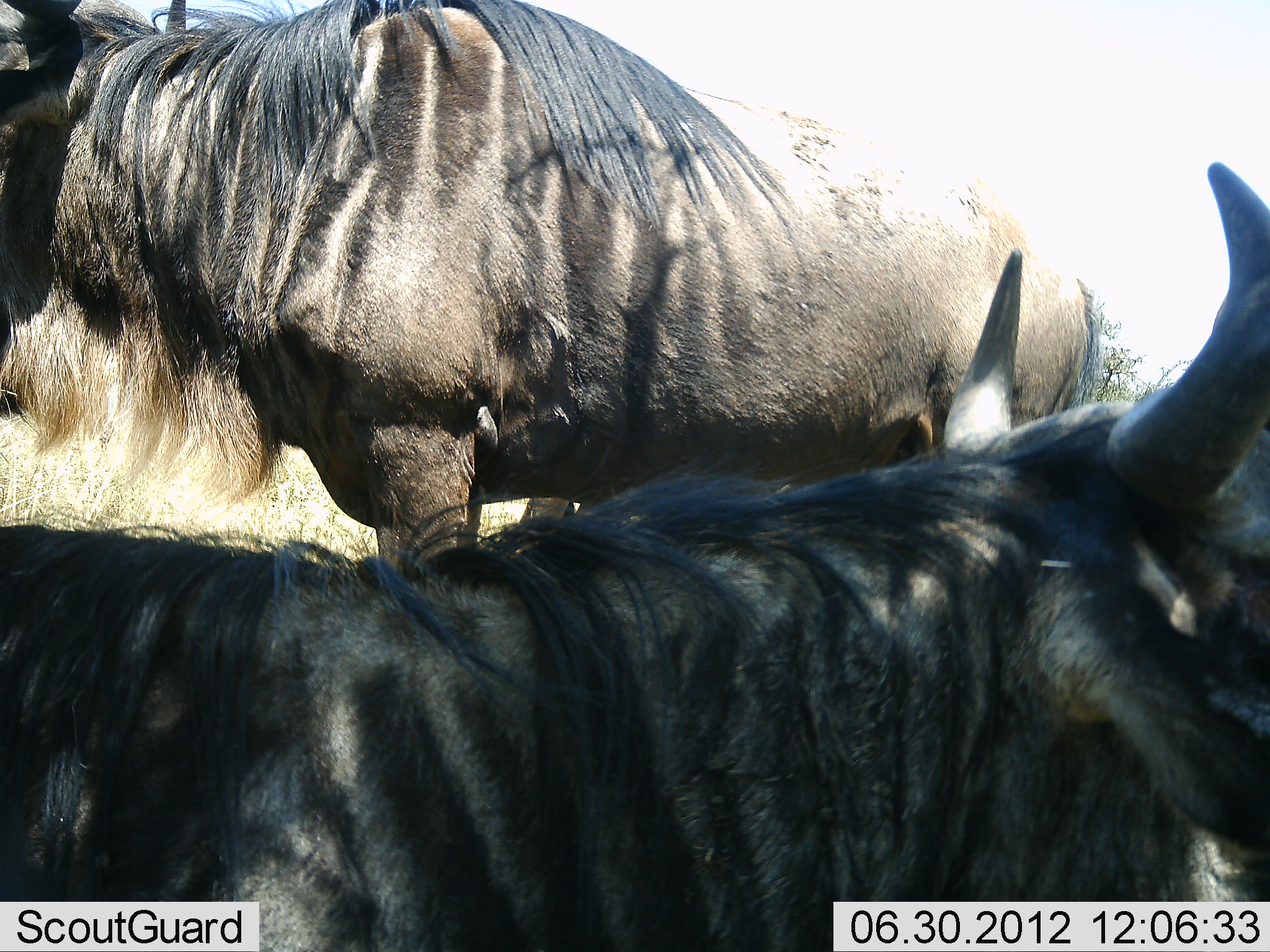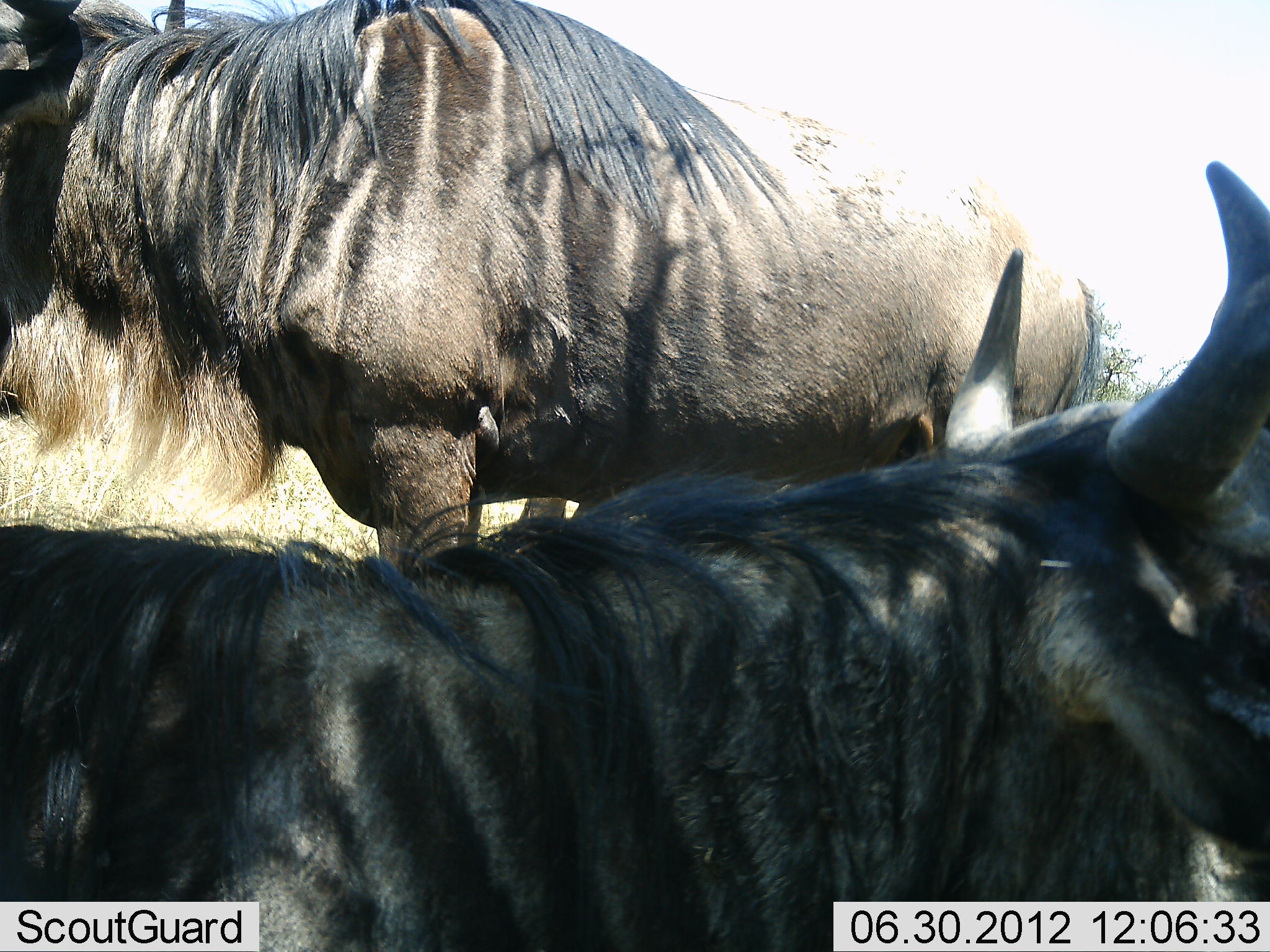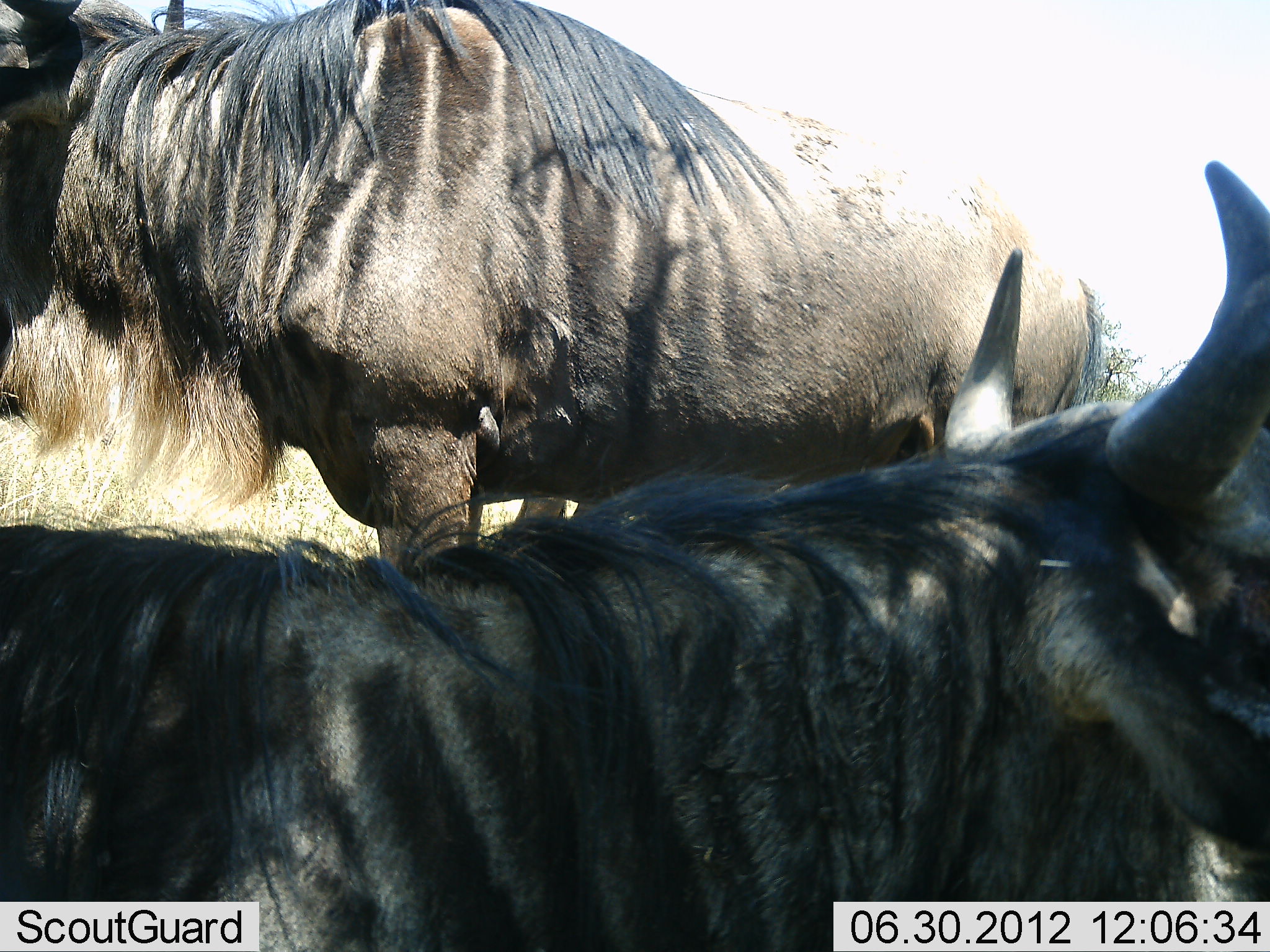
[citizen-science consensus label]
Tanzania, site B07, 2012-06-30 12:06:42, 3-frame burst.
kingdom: Animalia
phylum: Chordata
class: Mammalia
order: Artiodactyla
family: Bovidae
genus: Connochaetes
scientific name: Connochaetes taurinus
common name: blue wildebeest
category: wildebeest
Wildebeest (blue wildebeest) (Connochaetes taurinus), count 2. Behavior (volunteer vote fractions): standing 70%, resting 90%, moving 0%, interacting 0%. Young present (vote fraction): 0%. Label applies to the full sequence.